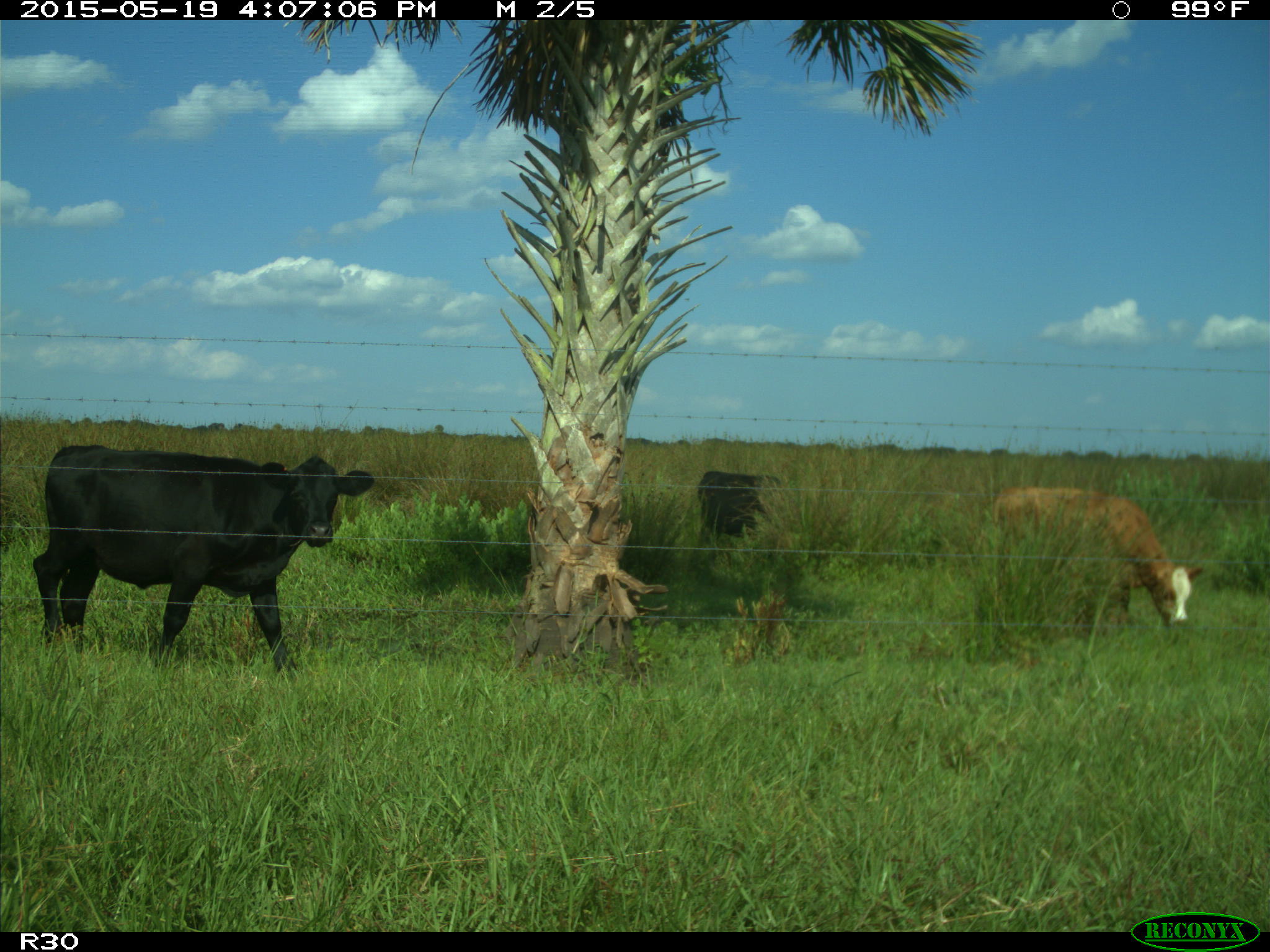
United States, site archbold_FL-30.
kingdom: Animalia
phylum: Chordata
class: Mammalia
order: Artiodactyla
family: Bovidae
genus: Bos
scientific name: Bos taurus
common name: domestic cow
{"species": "Bos taurus (domestic cow)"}